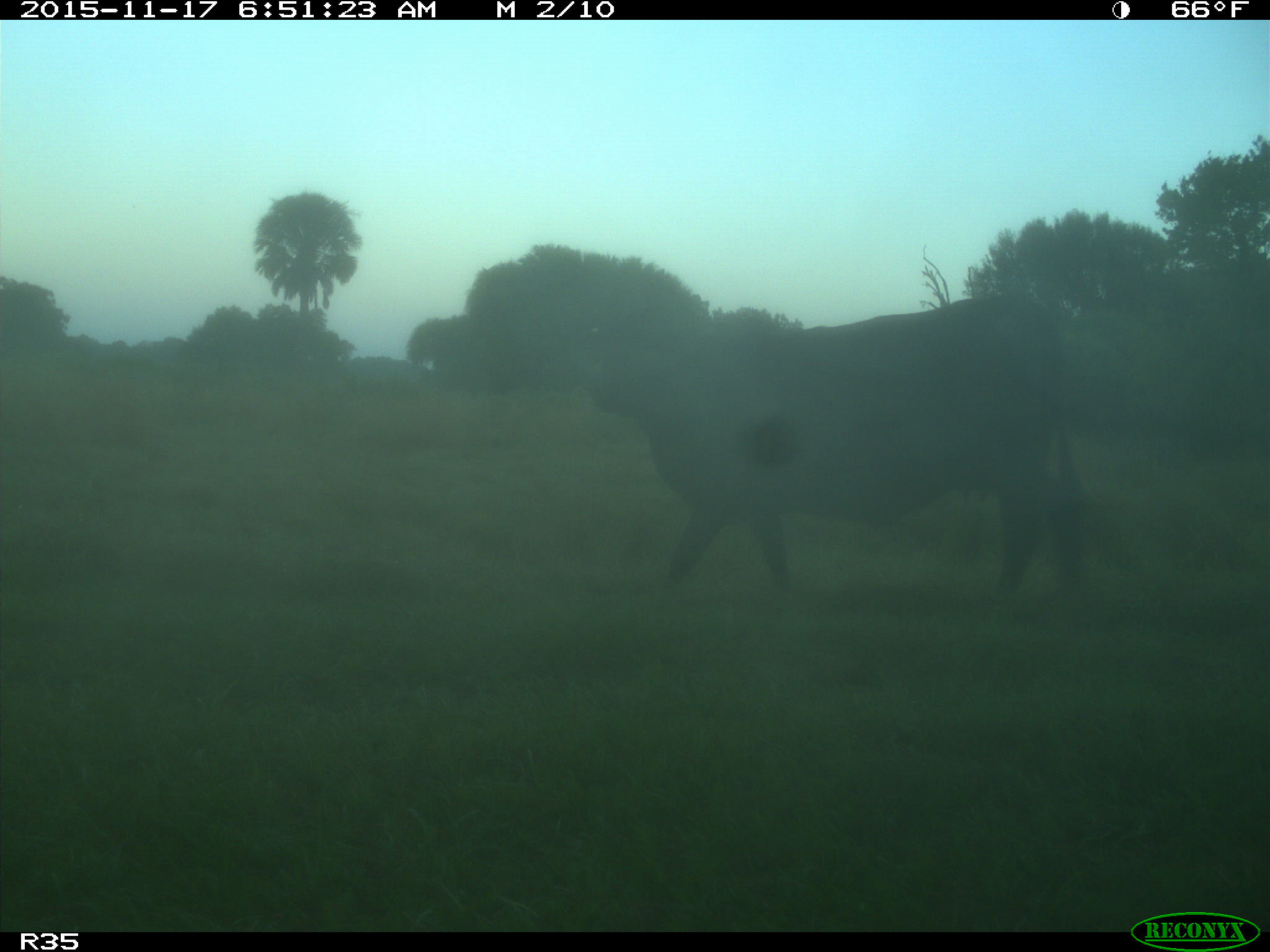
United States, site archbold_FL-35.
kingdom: Animalia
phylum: Chordata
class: Mammalia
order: Artiodactyla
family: Bovidae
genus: Bos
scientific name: Bos taurus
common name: domestic cow